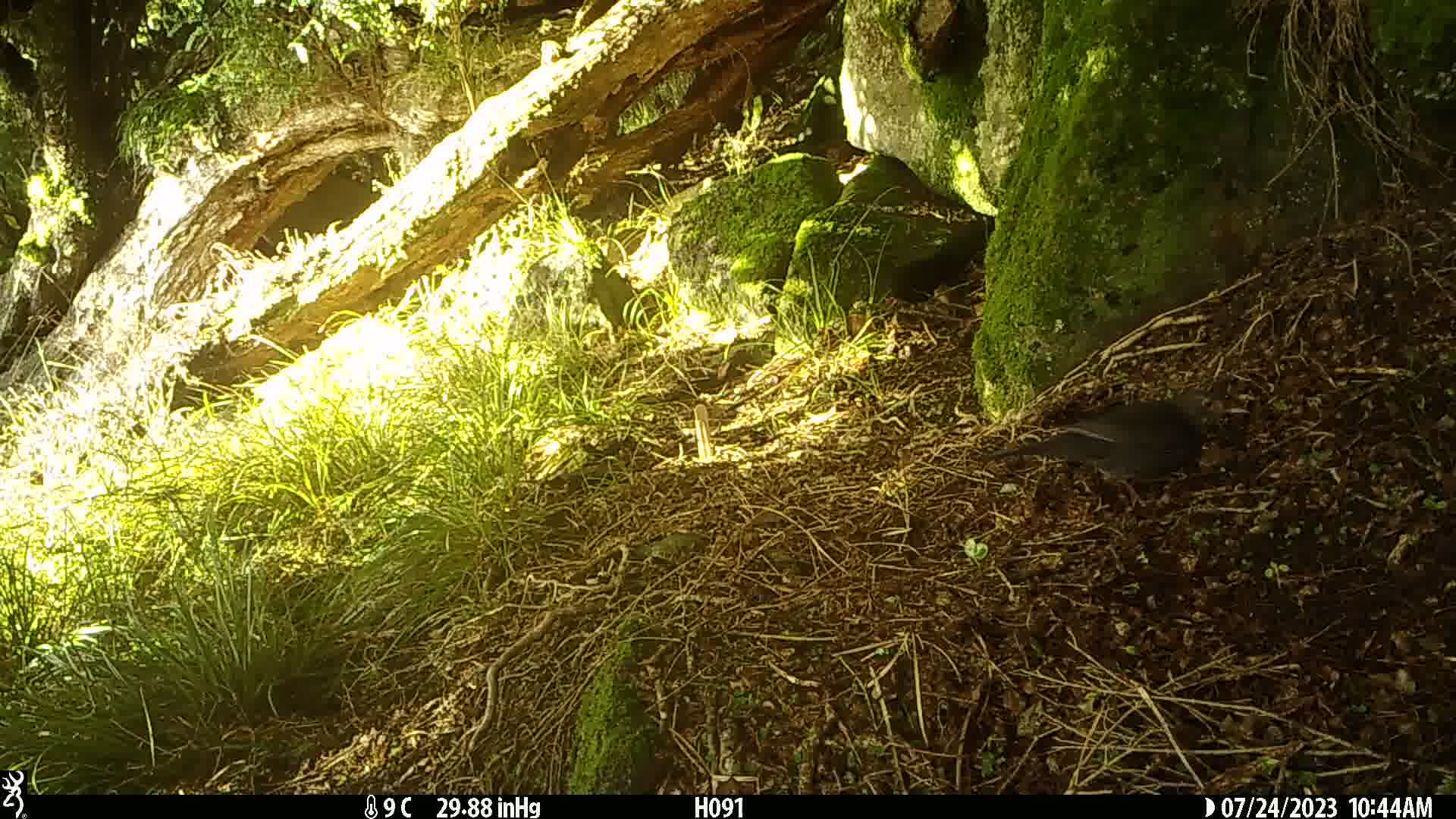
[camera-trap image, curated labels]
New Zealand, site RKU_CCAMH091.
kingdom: Animalia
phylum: Chordata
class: Aves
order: Passeriformes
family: Turdidae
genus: Turdus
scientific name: Turdus merula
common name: eurasian blackbird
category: blackbird